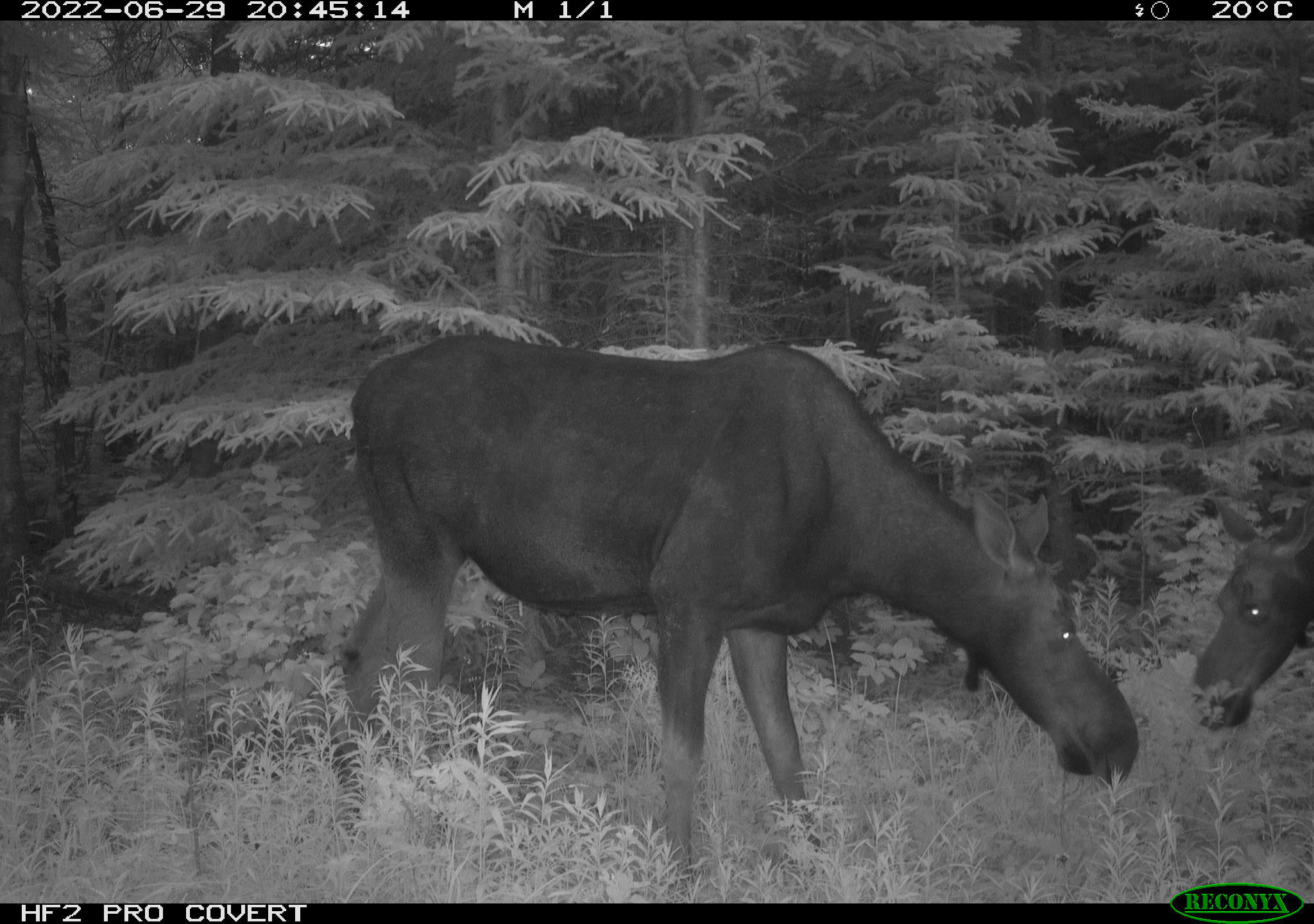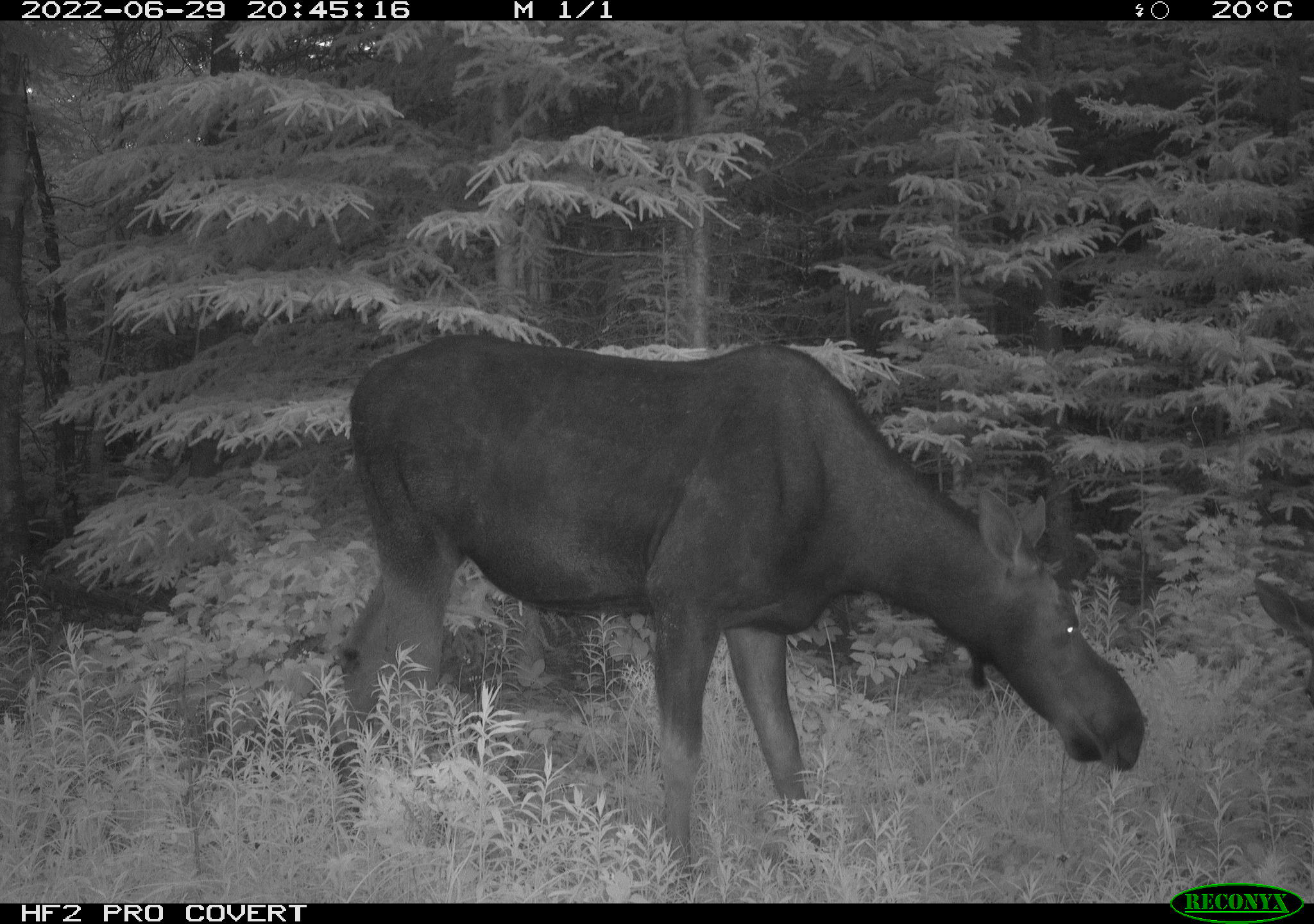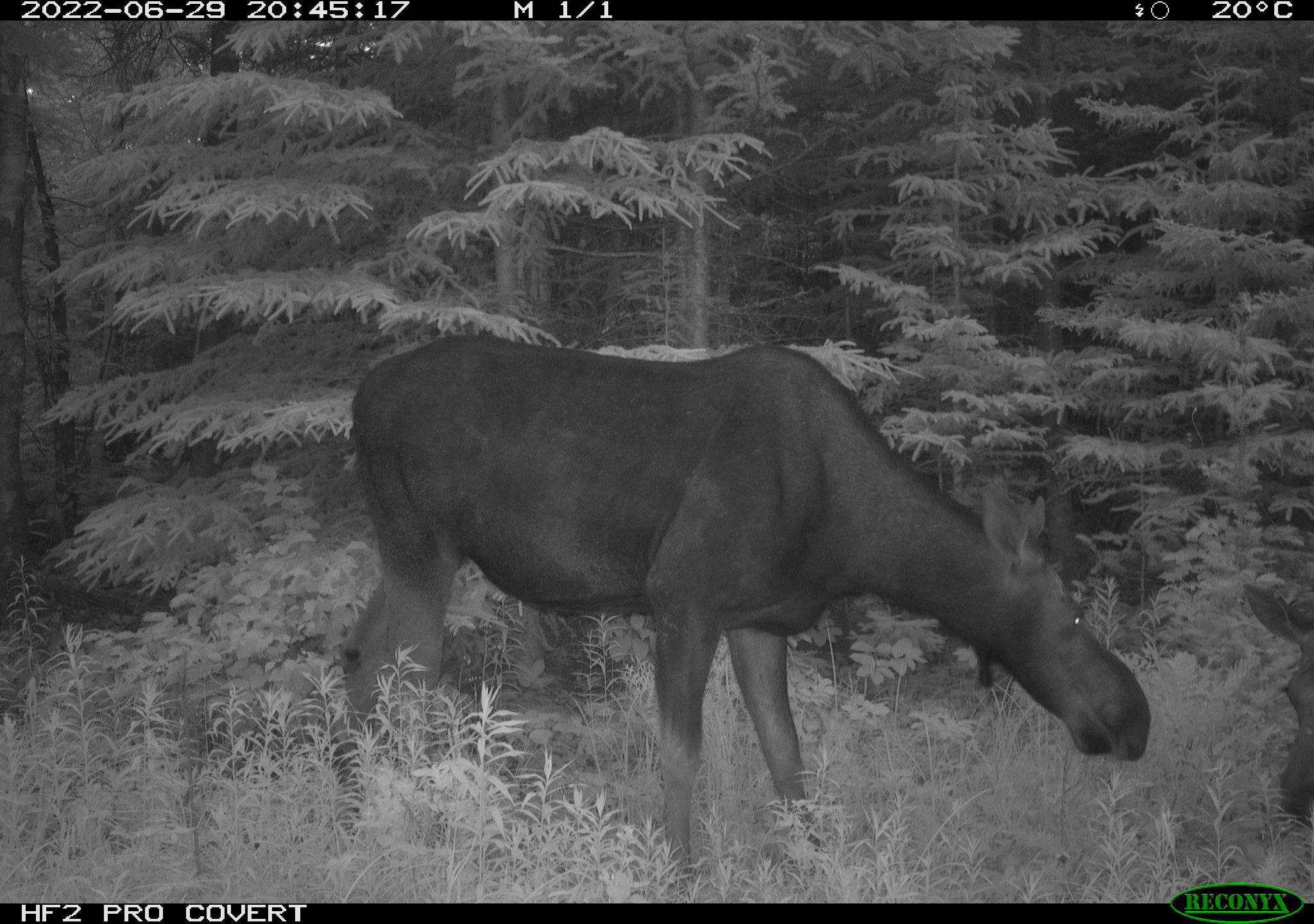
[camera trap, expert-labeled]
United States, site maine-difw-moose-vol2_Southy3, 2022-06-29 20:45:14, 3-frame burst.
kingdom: Animalia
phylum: Chordata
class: Mammalia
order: Artiodactyla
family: Cervidae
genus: Alces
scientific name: Alces alces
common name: moose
Moose (Alces alces).